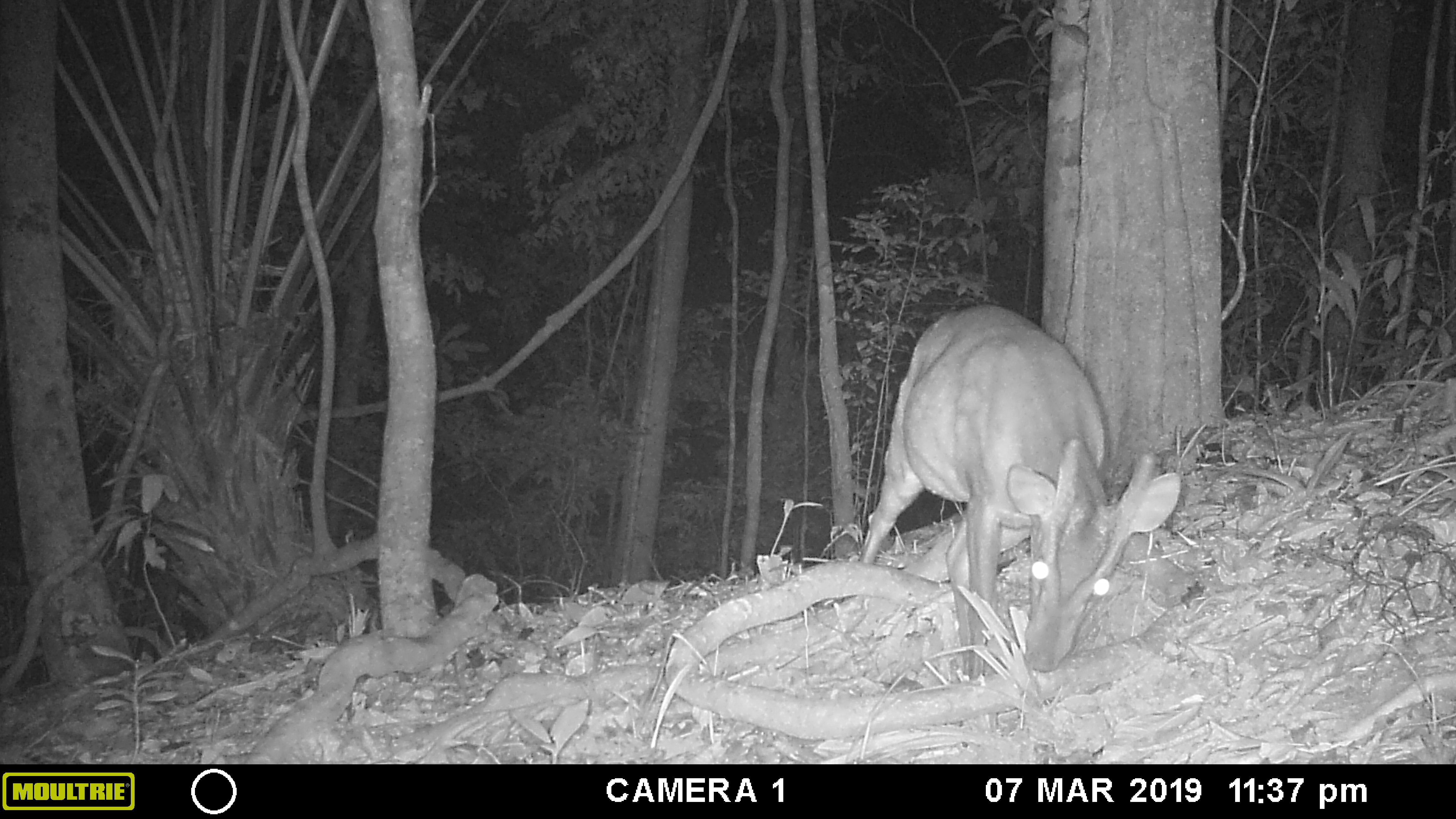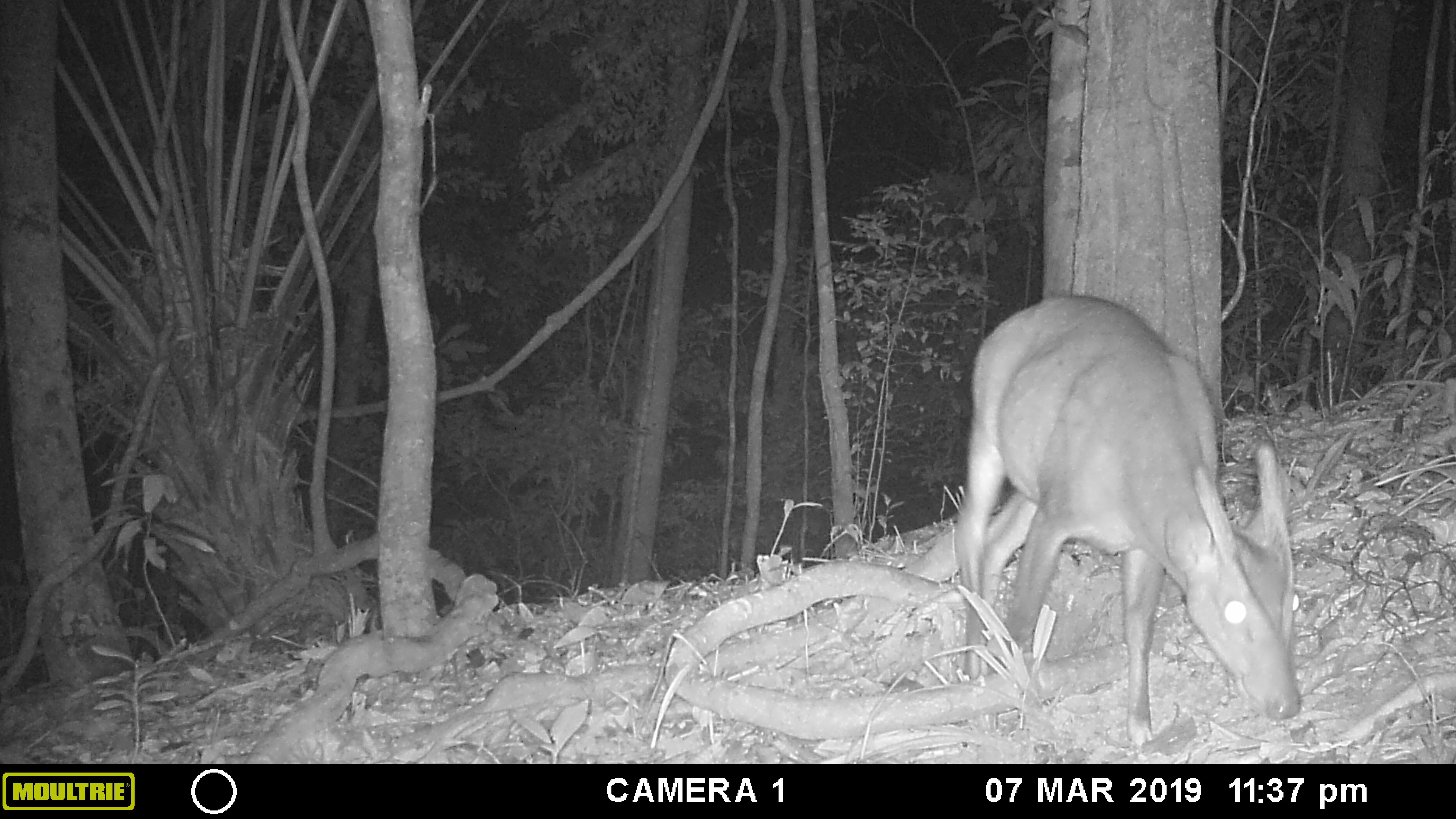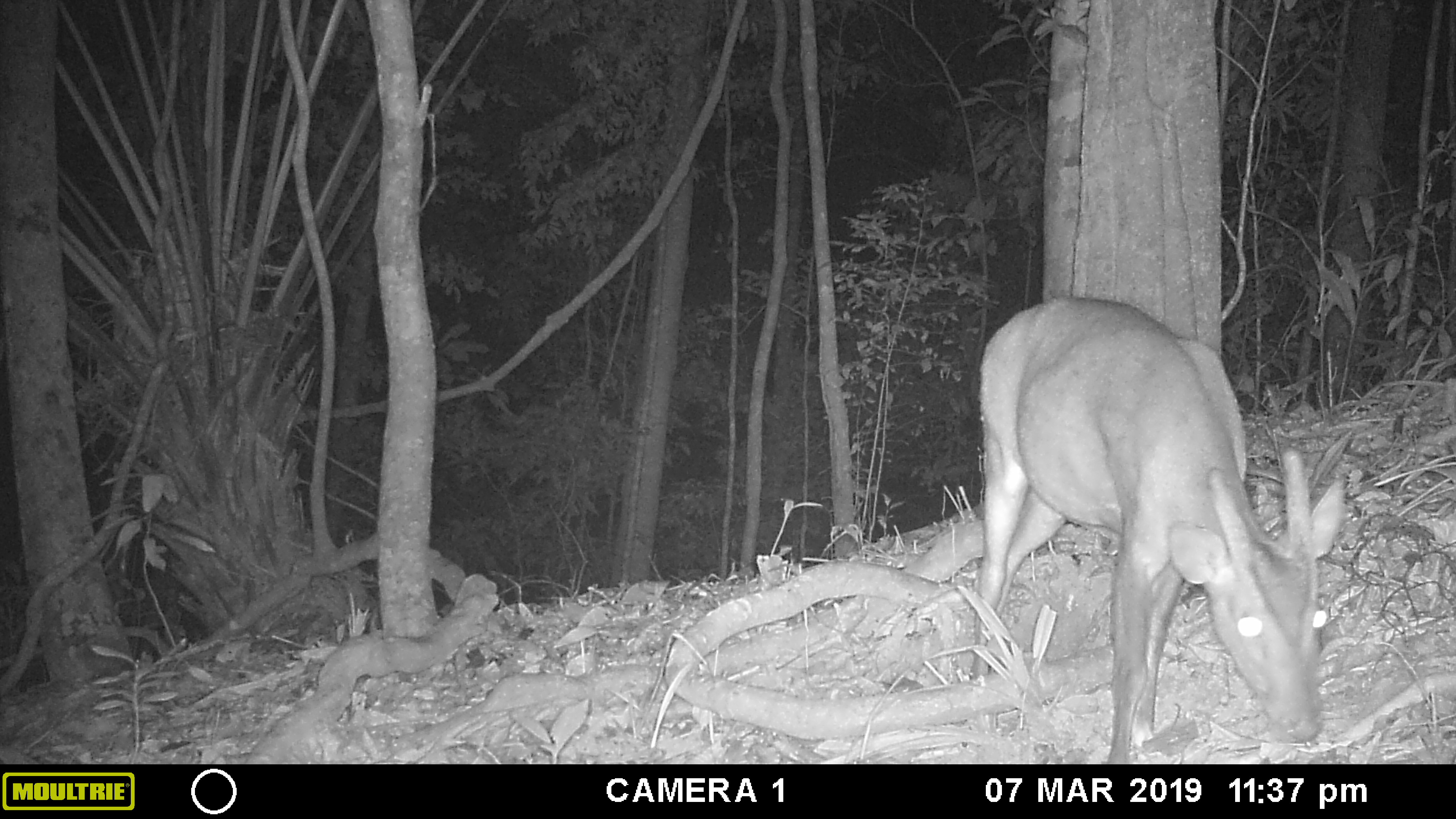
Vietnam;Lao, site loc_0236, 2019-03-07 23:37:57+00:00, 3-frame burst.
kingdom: Animalia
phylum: Chordata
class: Mammalia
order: Artiodactyla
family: Cervidae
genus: Muntiacus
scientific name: Muntiacus vuquangensis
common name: large-antlered muntjac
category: large antlered muntjac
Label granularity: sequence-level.